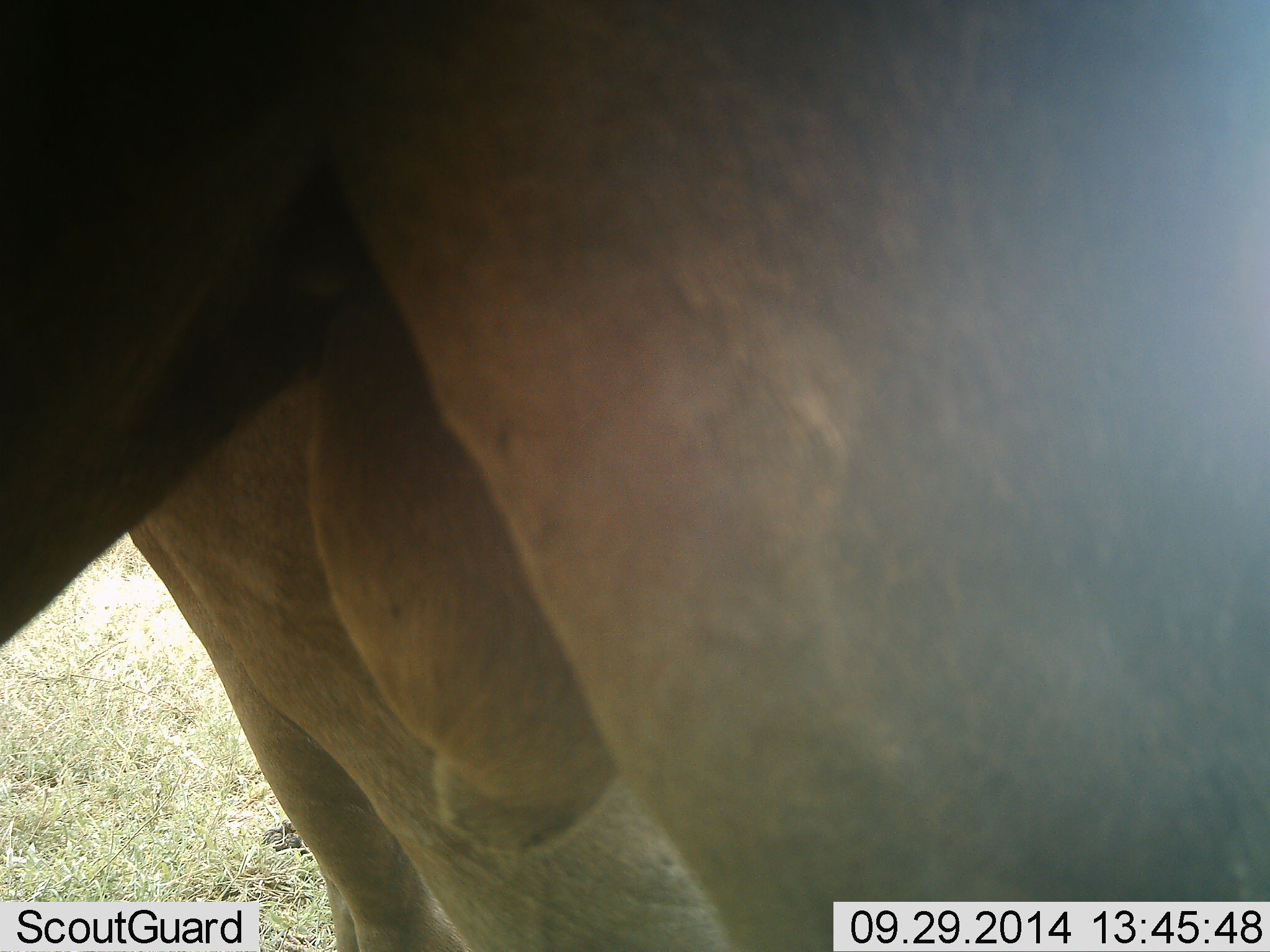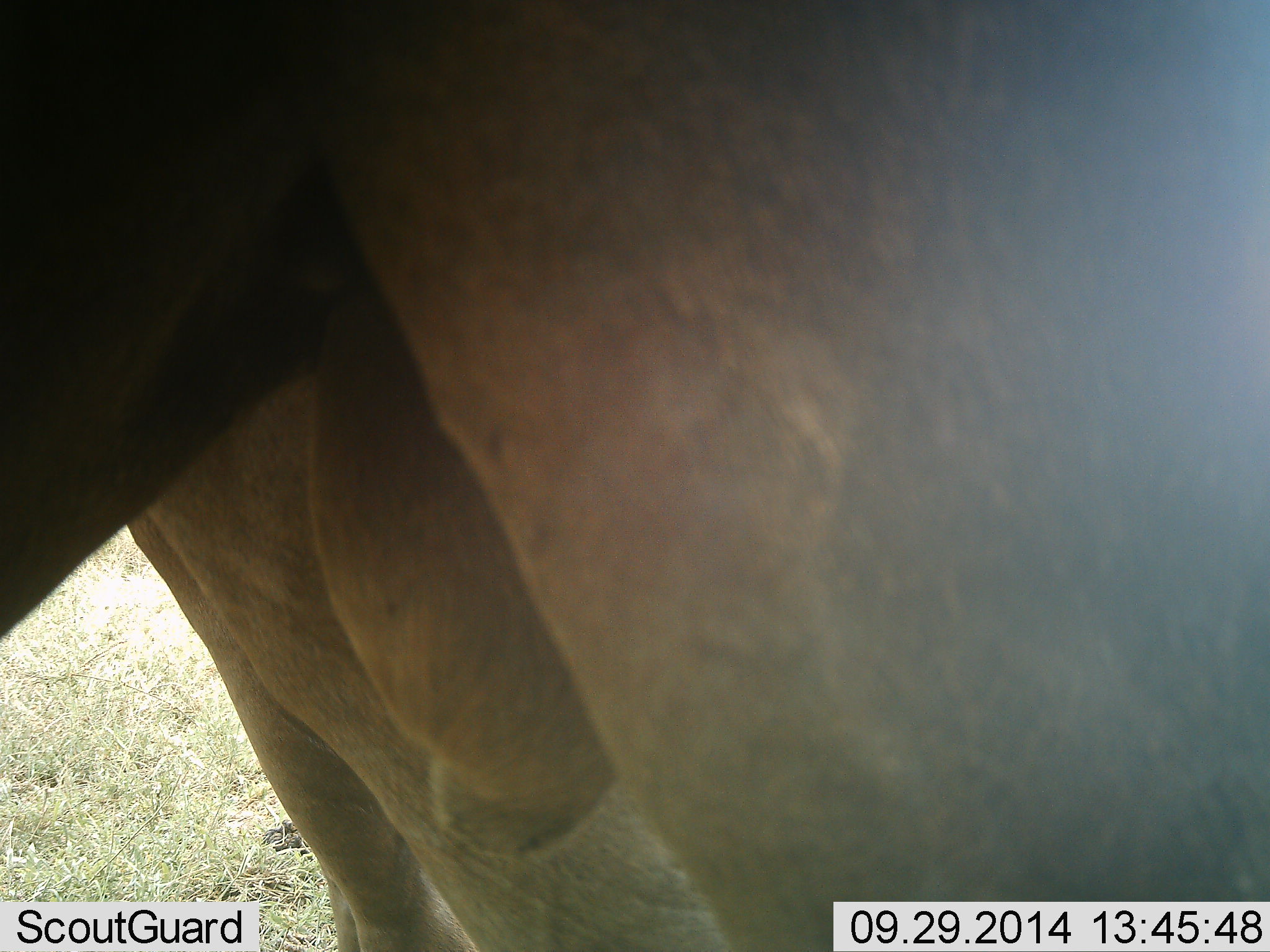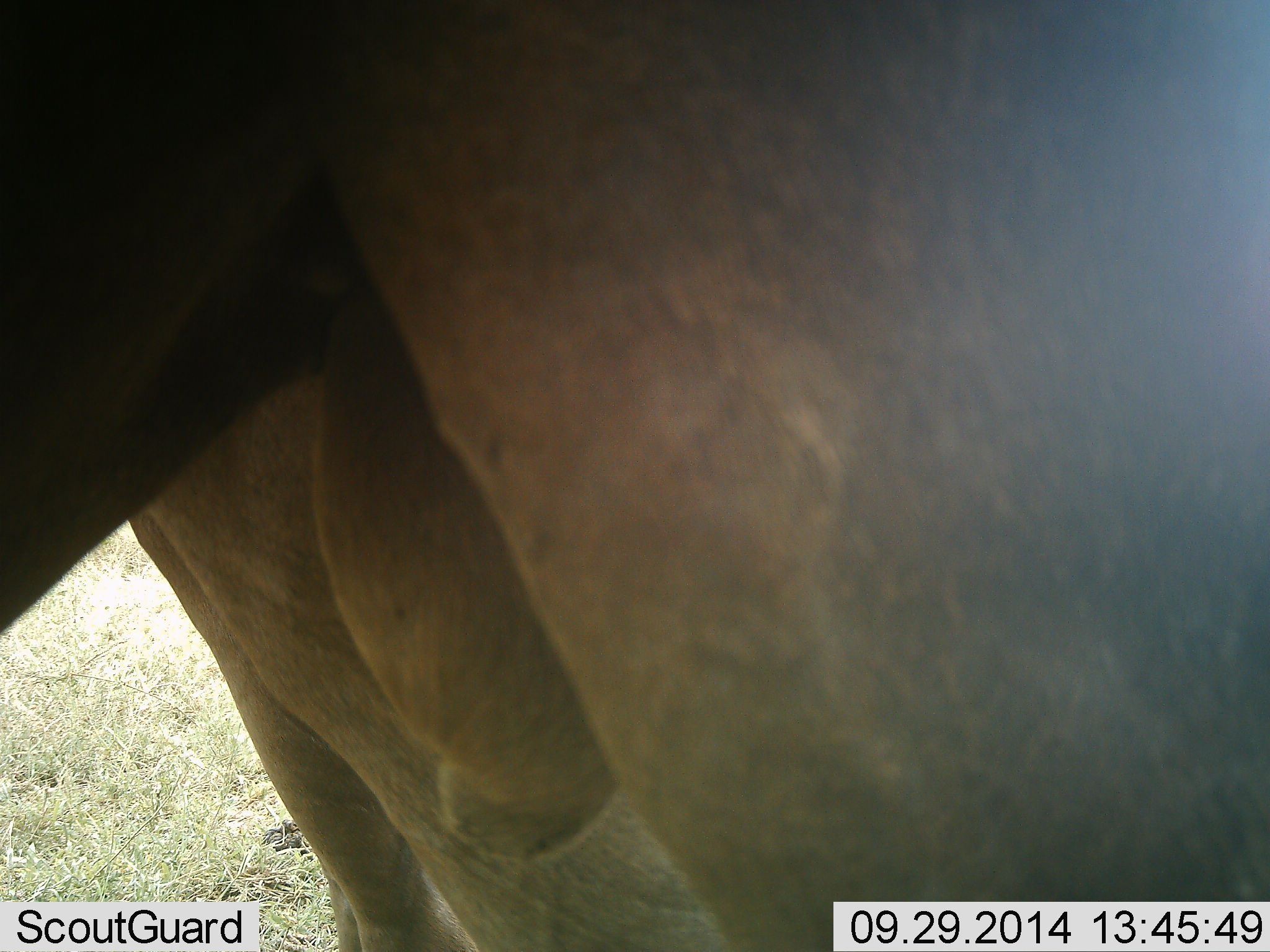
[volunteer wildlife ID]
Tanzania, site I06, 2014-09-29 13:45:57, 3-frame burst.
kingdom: Animalia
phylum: Chordata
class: Mammalia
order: Artiodactyla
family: Bovidae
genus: Connochaetes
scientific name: Connochaetes taurinus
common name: blue wildebeest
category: wildebeest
Wildebeest (blue wildebeest) (Connochaetes taurinus), count 1. Behavior (volunteer vote fractions): standing 100%, resting 0%, moving 0%, interacting 0%. Young present (vote fraction): 0%. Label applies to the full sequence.